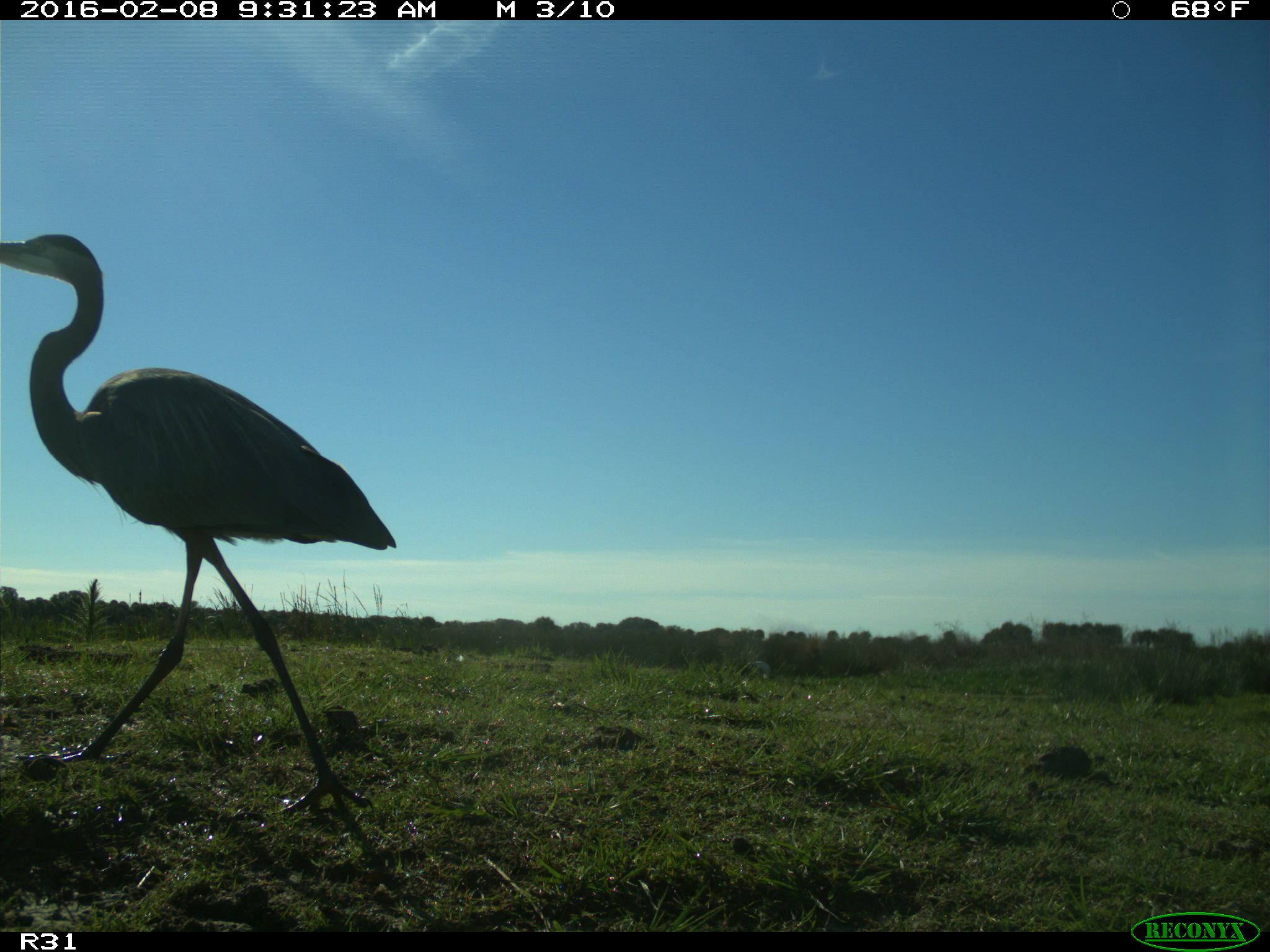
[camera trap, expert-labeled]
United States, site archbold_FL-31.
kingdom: Animalia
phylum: Chordata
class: Aves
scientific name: Aves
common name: birds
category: unidentified bird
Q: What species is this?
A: Unidentified bird (birds) (Aves).